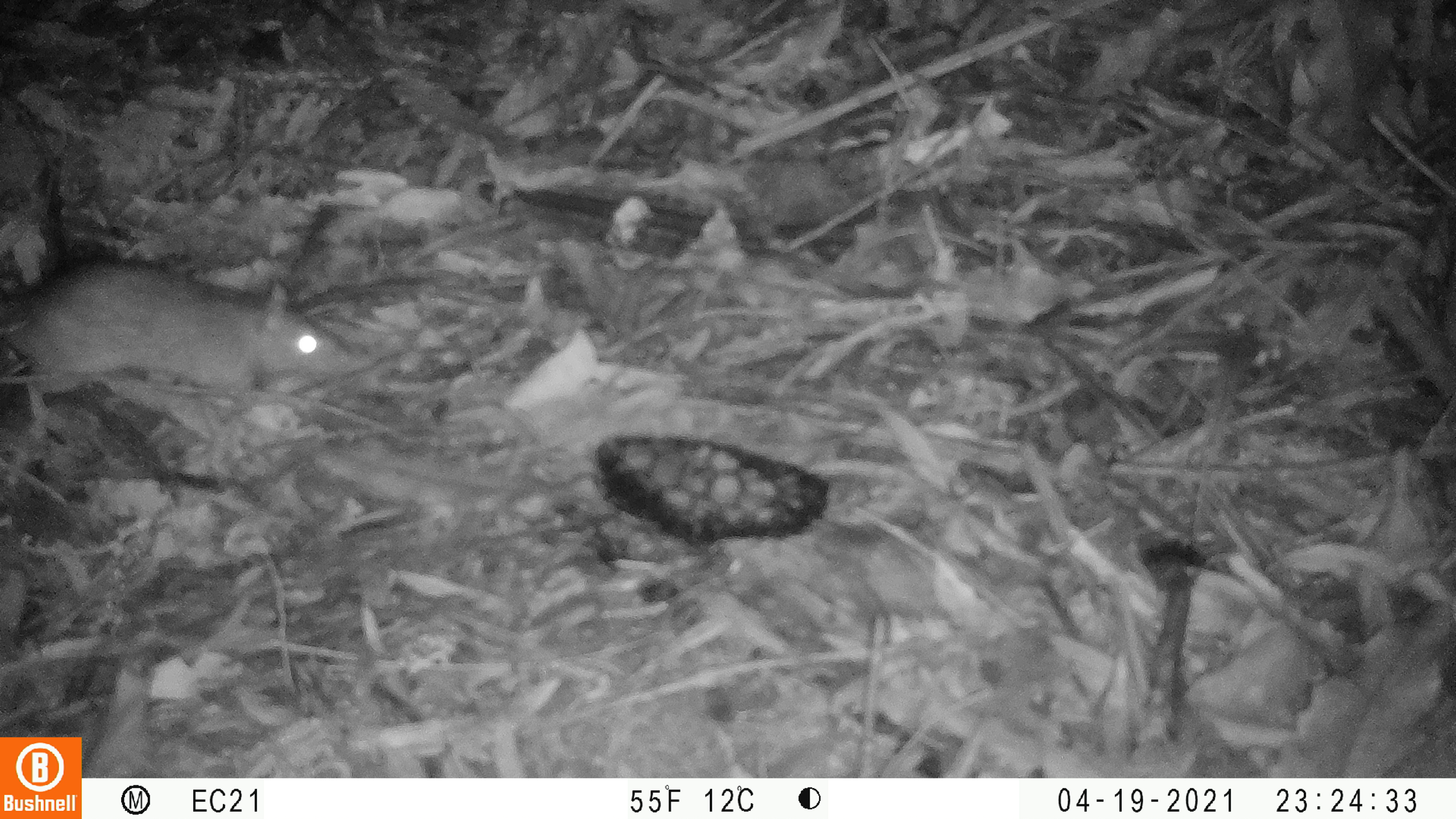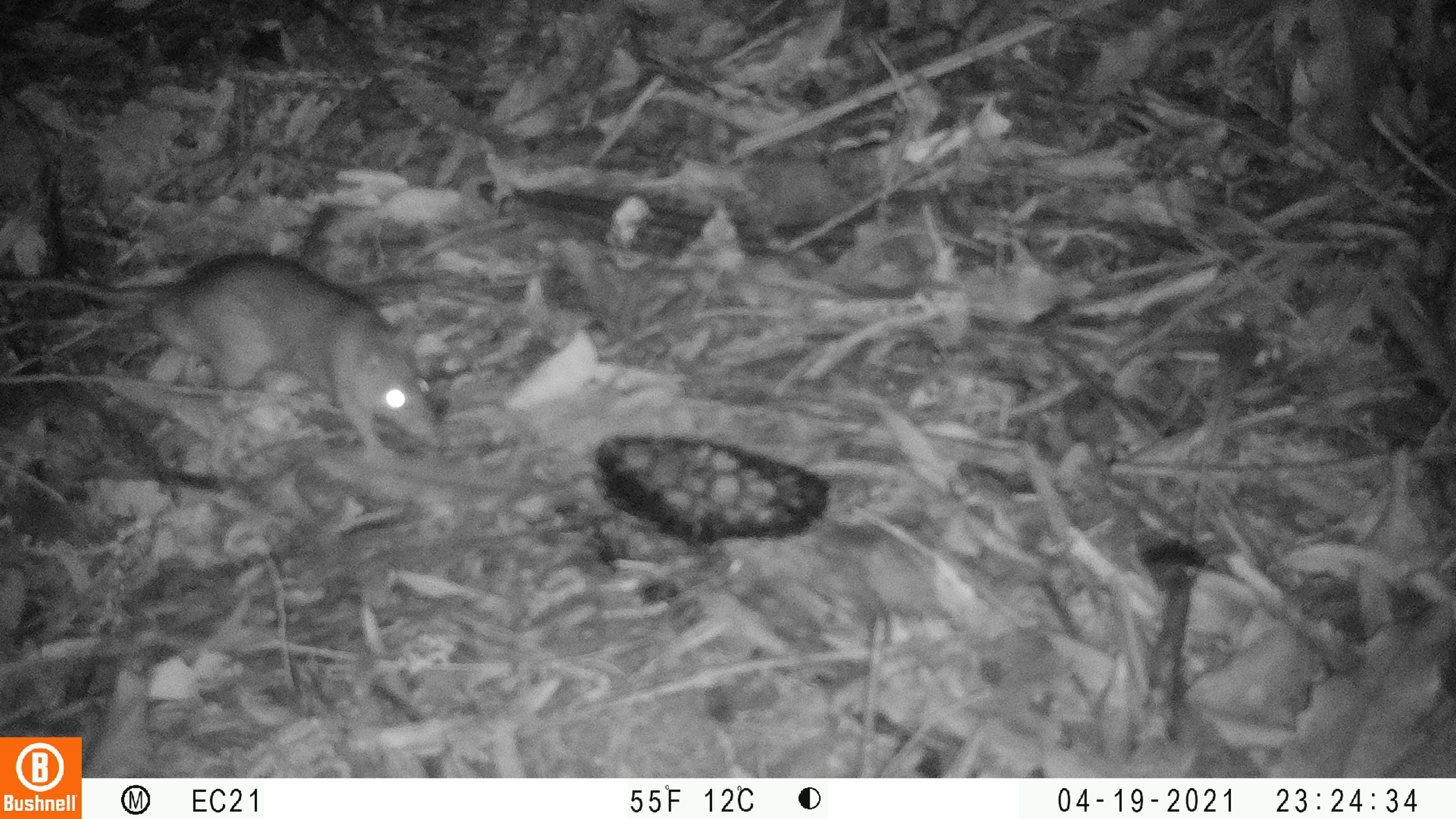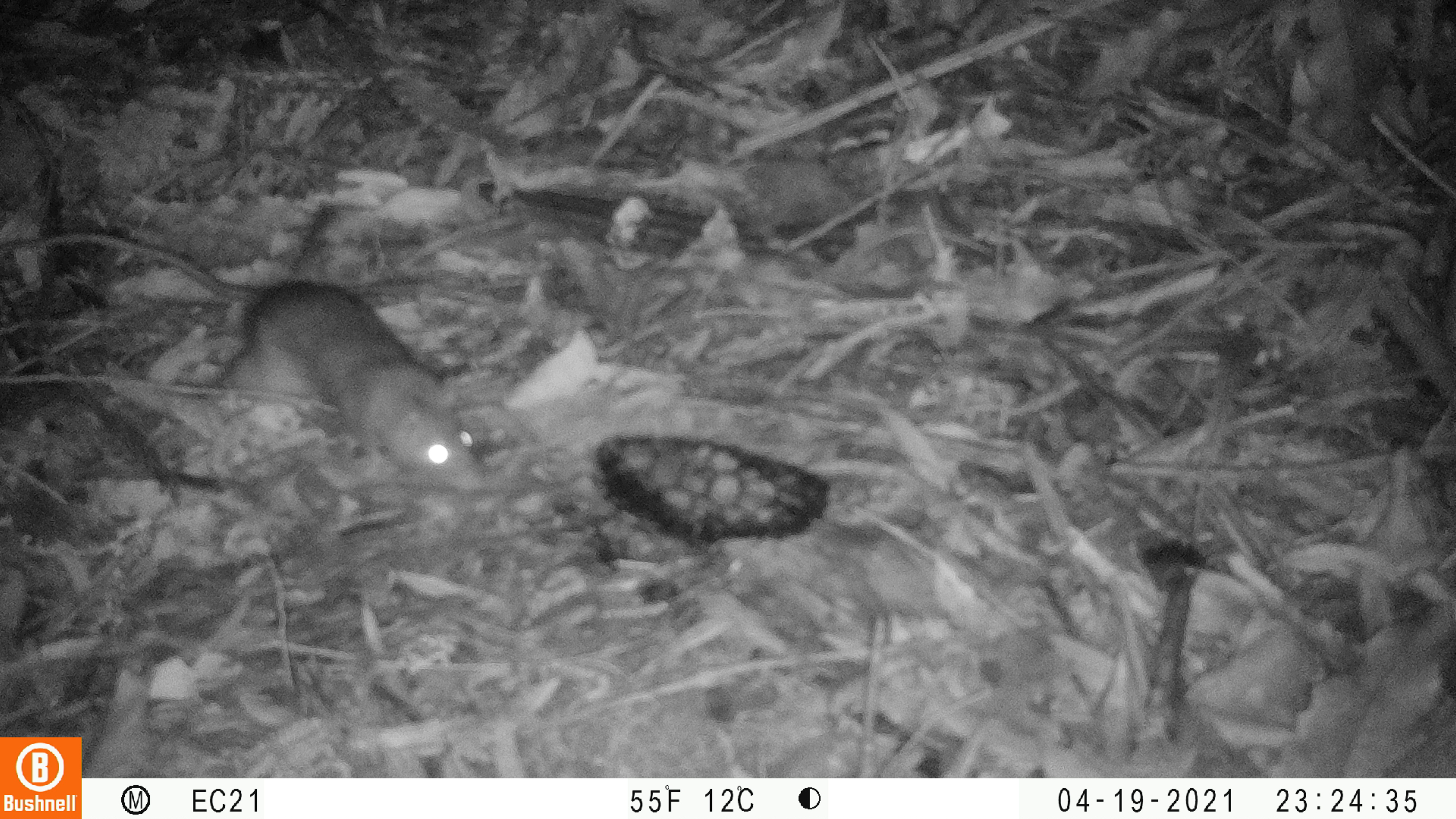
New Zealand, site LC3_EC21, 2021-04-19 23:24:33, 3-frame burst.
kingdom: Animalia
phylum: Chordata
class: Mammalia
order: Rodentia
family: Muridae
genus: Rattus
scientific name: Rattus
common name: rat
Rat (Rattus).